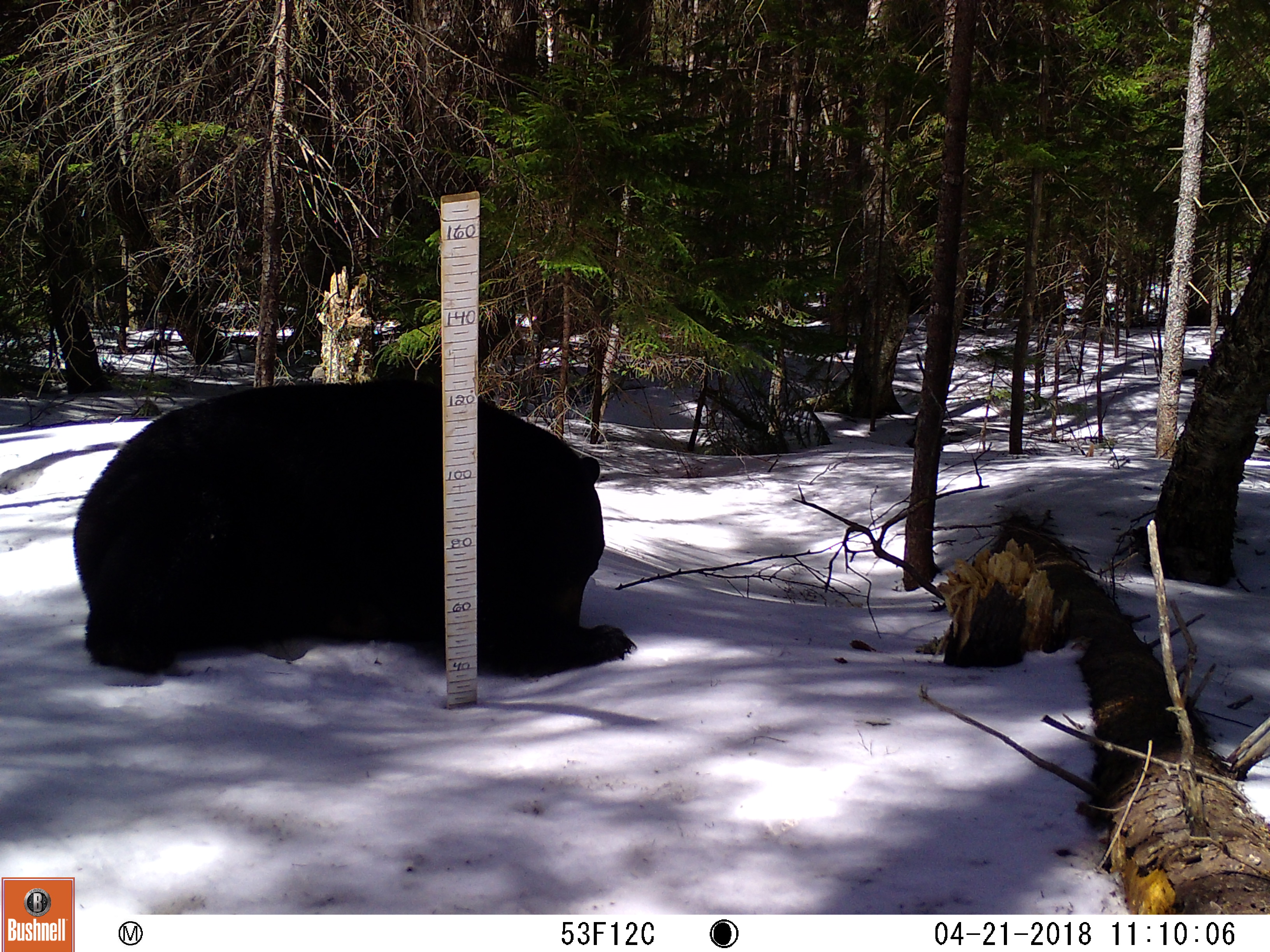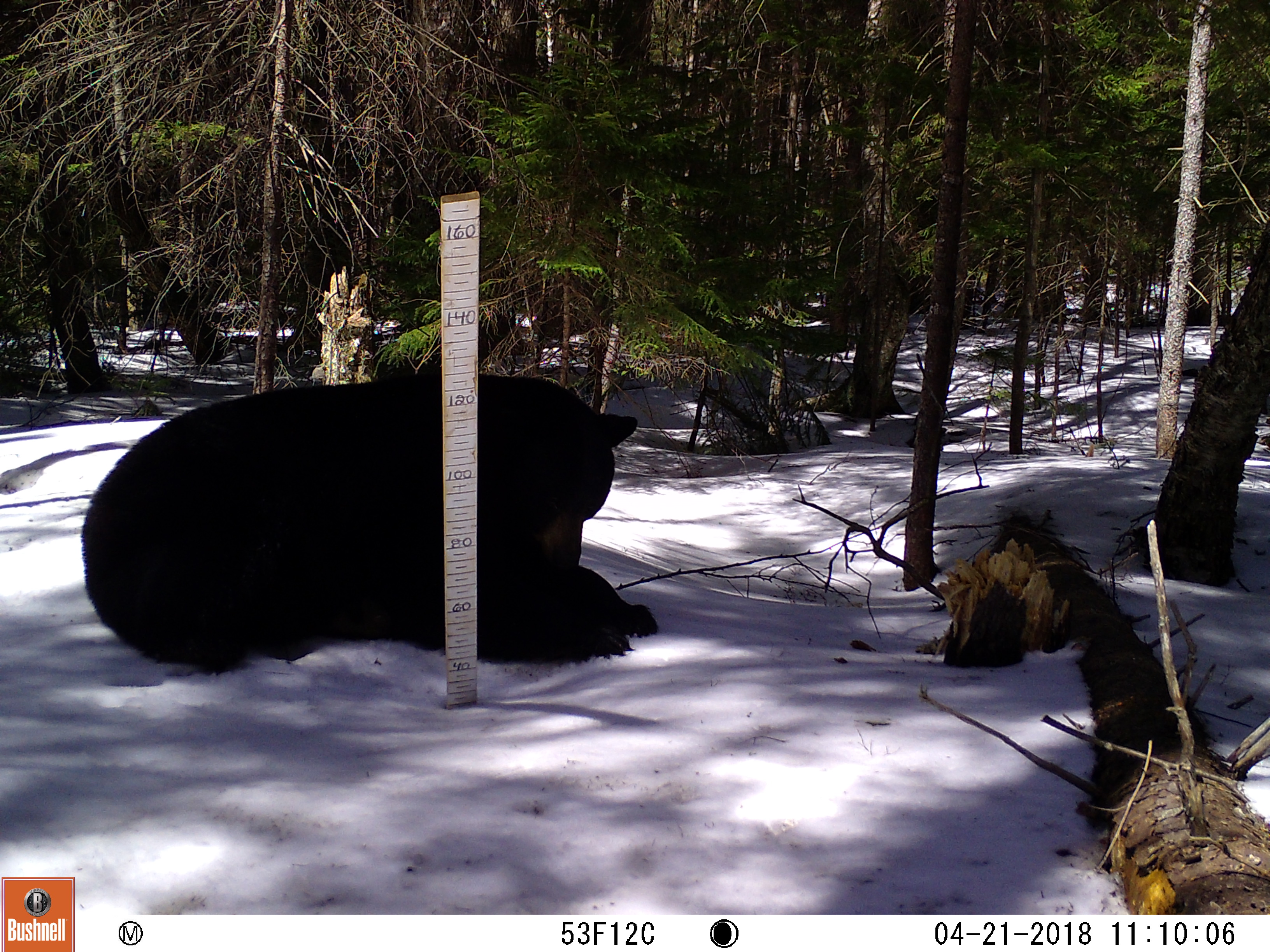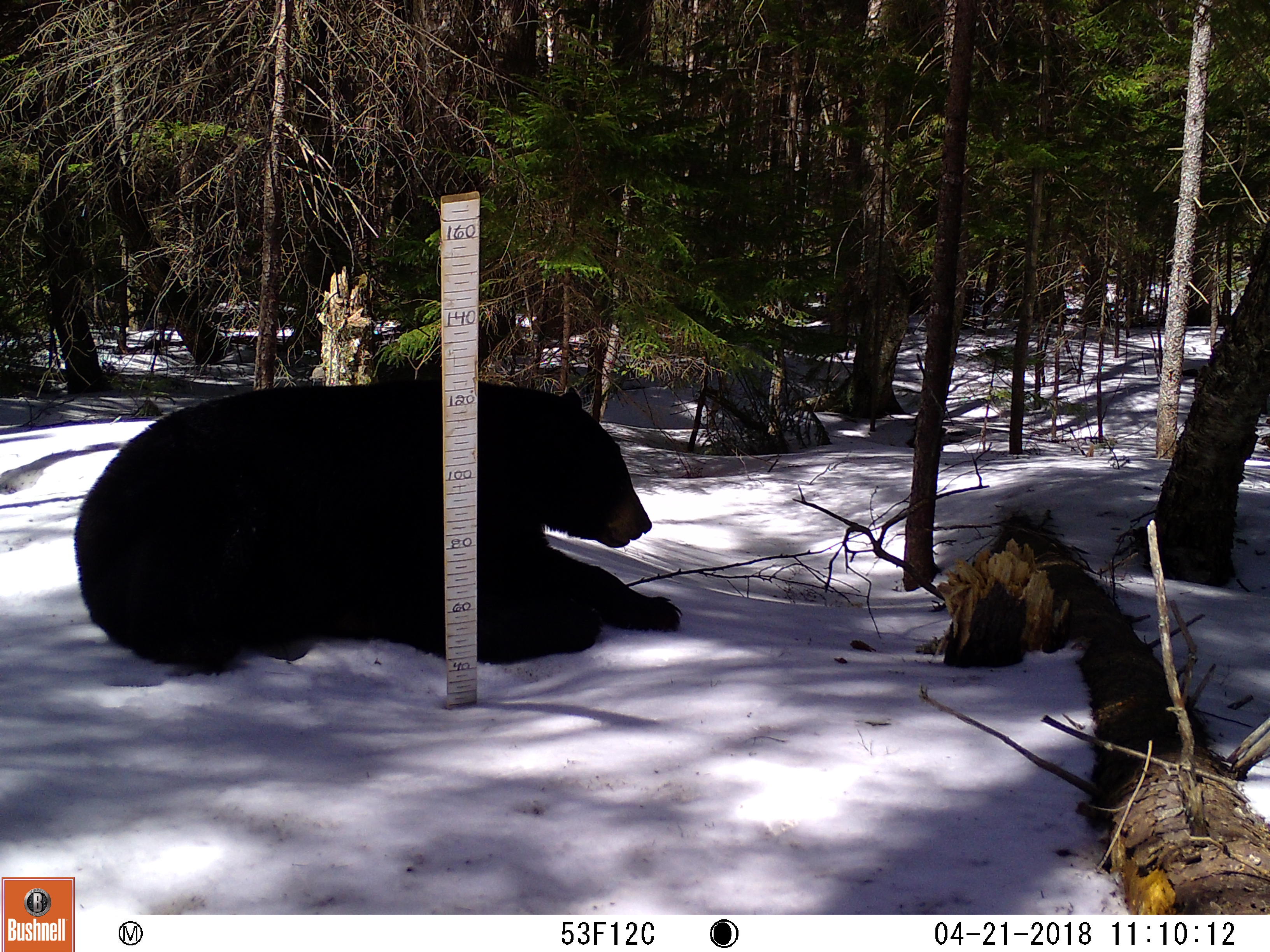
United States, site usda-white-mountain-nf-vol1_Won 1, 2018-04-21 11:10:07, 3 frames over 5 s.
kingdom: Animalia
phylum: Chordata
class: Mammalia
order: Carnivora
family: Ursidae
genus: Ursus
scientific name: Ursus americanus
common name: black bear